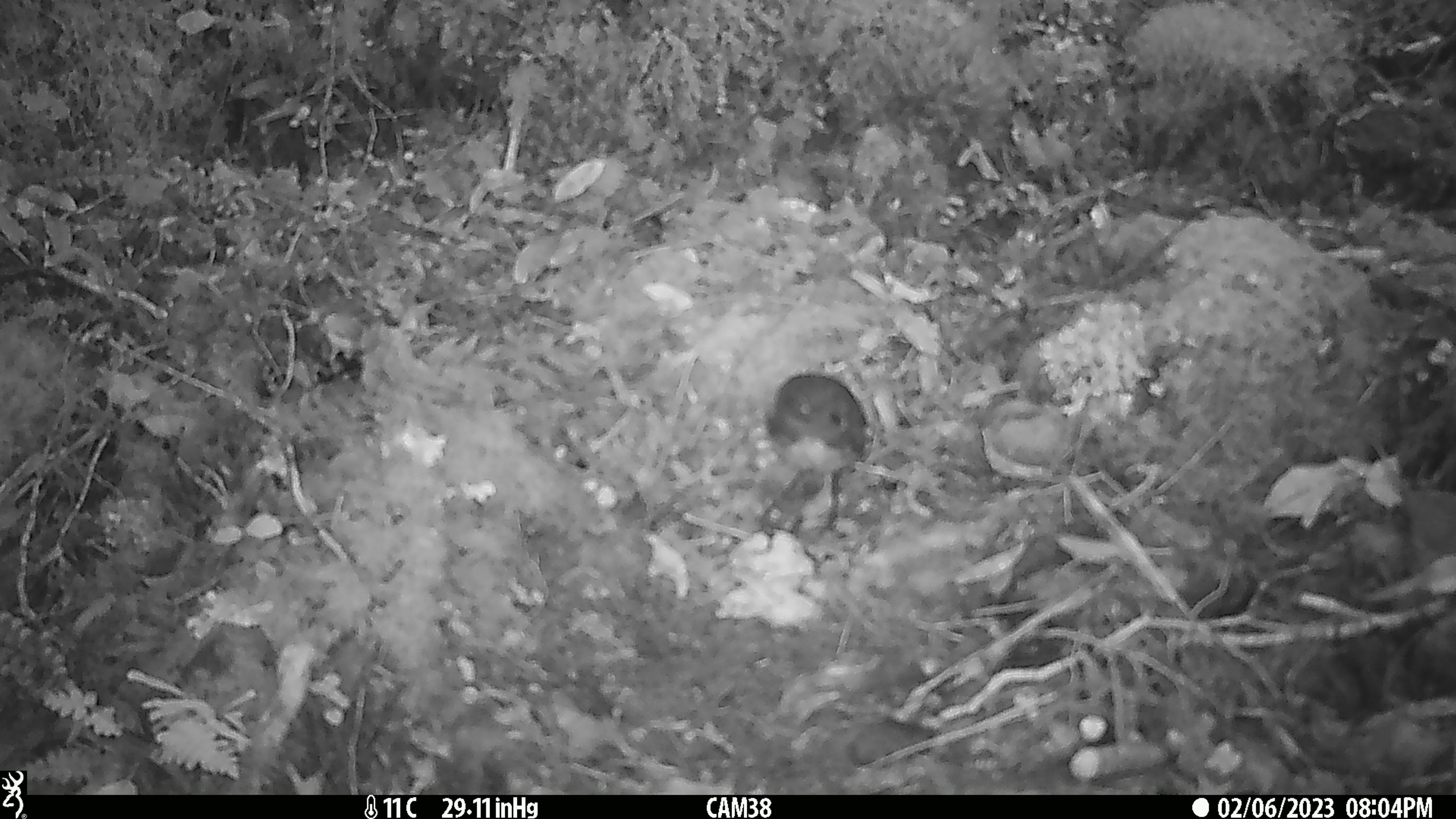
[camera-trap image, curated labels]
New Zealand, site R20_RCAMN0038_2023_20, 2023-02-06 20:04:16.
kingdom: Animalia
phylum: Chordata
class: Aves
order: Passeriformes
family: Petroicidae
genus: Petroica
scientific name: Petroica australis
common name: new zealand robin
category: robin